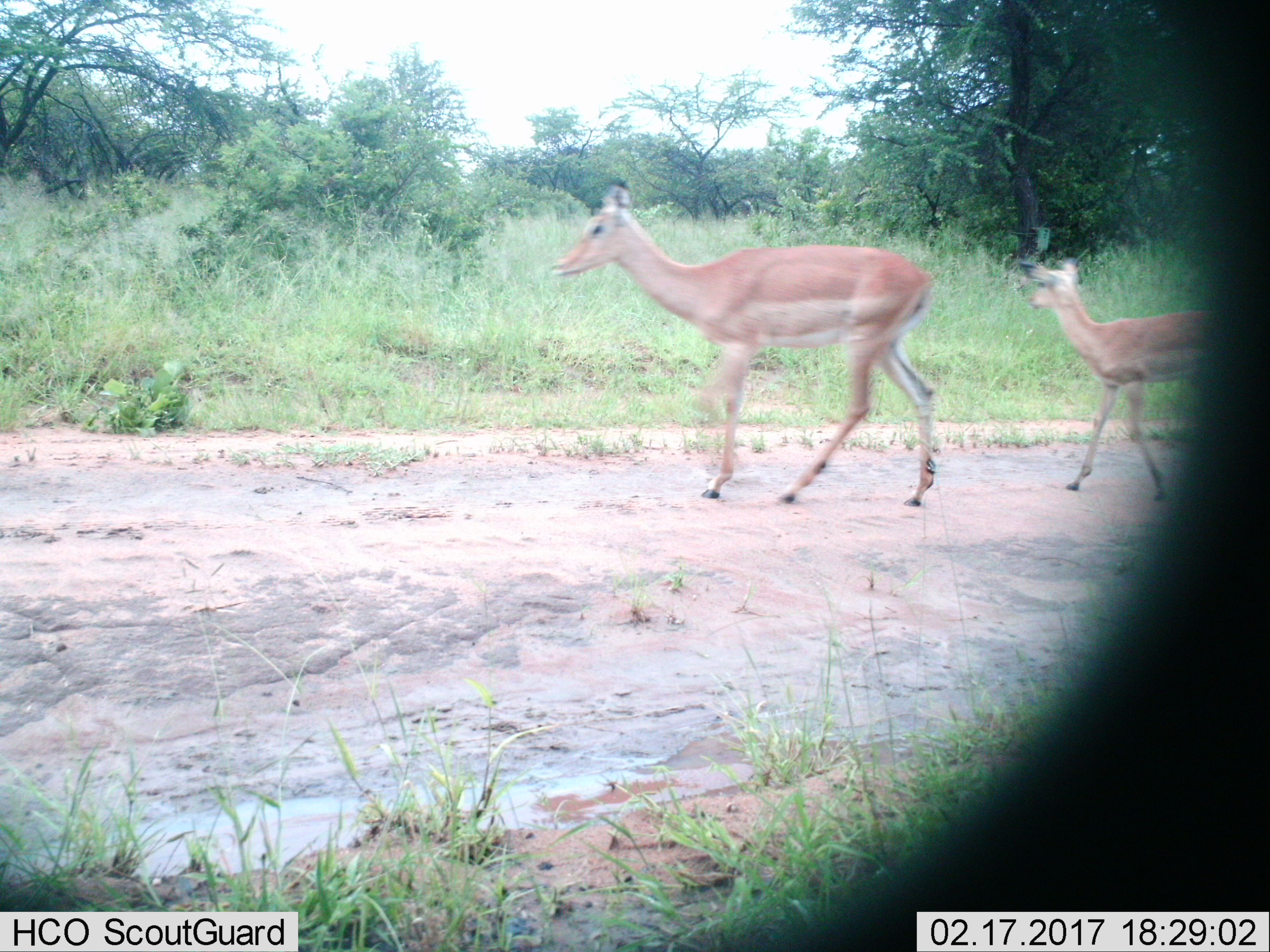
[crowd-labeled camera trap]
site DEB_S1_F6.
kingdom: Animalia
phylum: Chordata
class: Mammalia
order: Artiodactyla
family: Bovidae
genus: Aepyceros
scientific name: Aepyceros melampus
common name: impala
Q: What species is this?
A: Impala (Aepyceros melampus).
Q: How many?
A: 2.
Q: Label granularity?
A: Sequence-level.